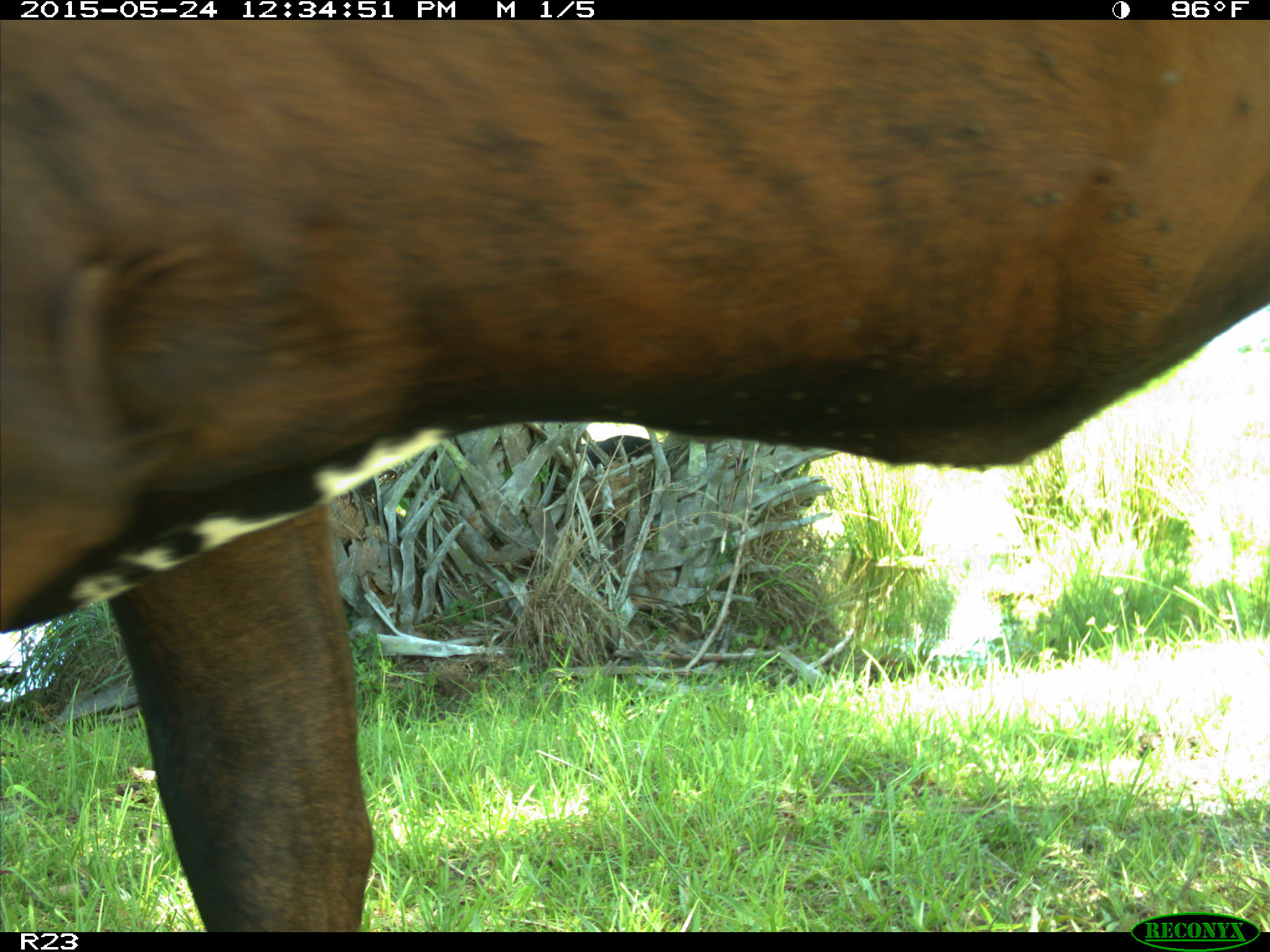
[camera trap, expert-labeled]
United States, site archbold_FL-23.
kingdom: Animalia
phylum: Chordata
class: Mammalia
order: Artiodactyla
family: Bovidae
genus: Bos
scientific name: Bos taurus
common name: domestic cow